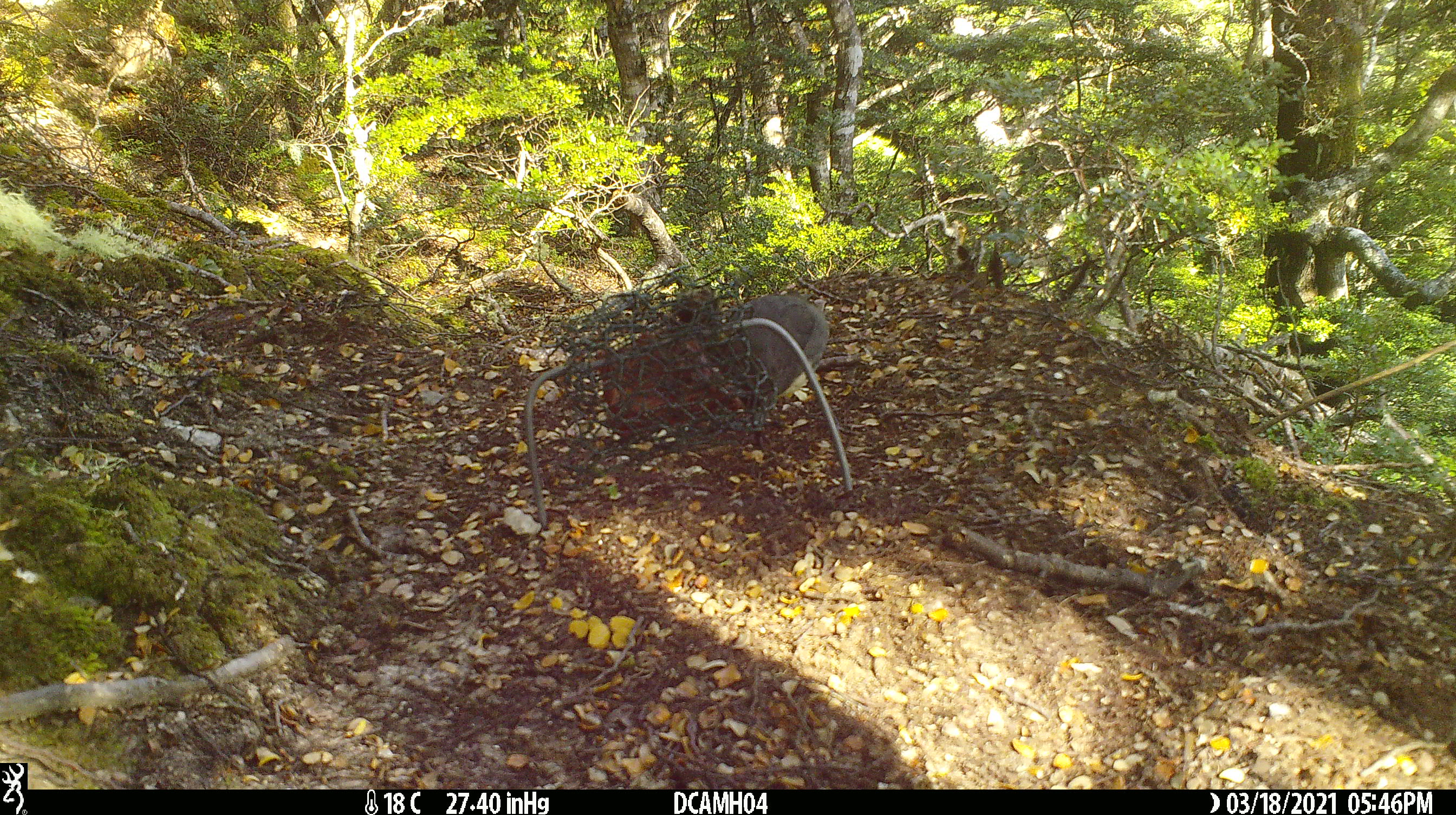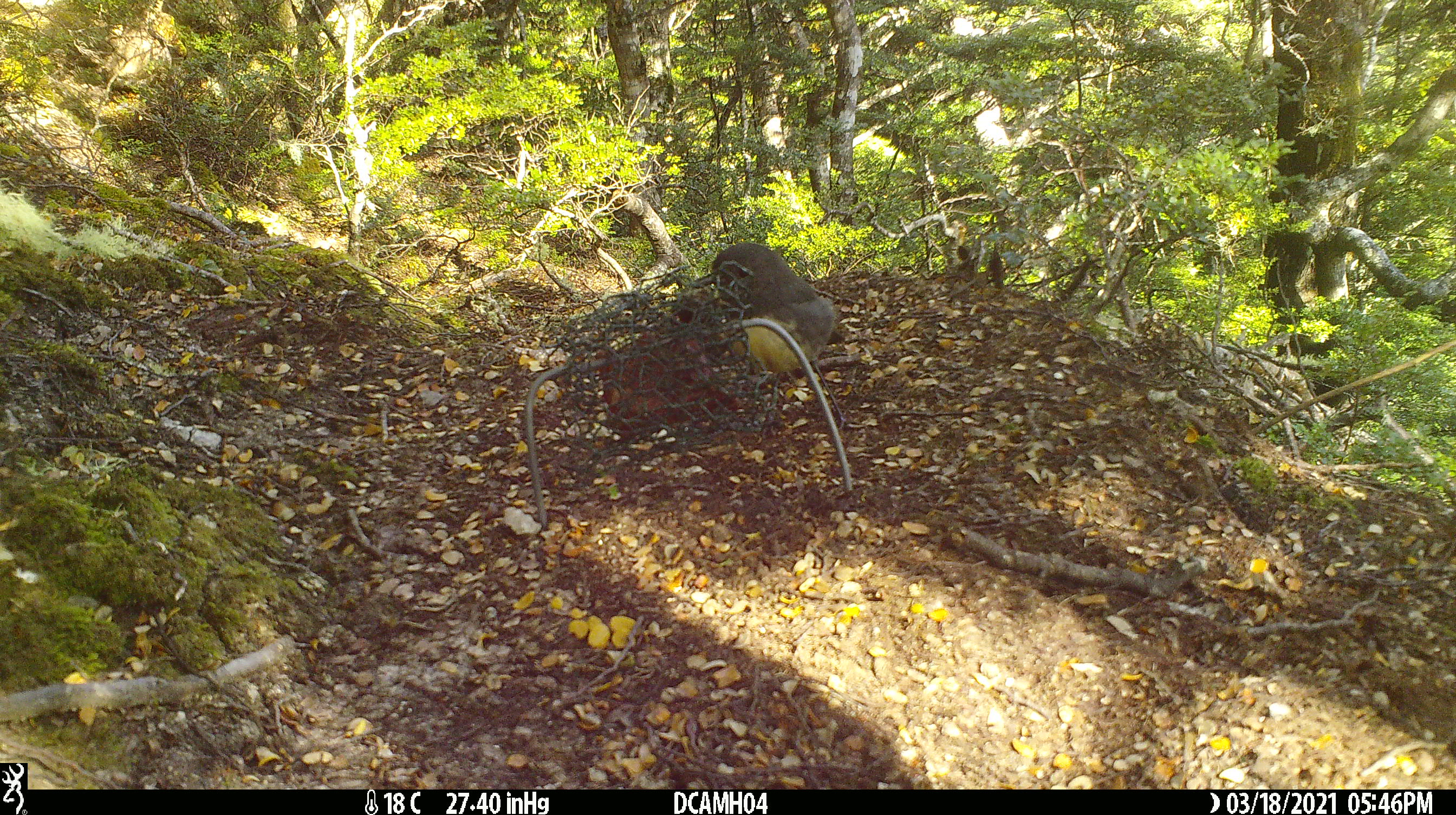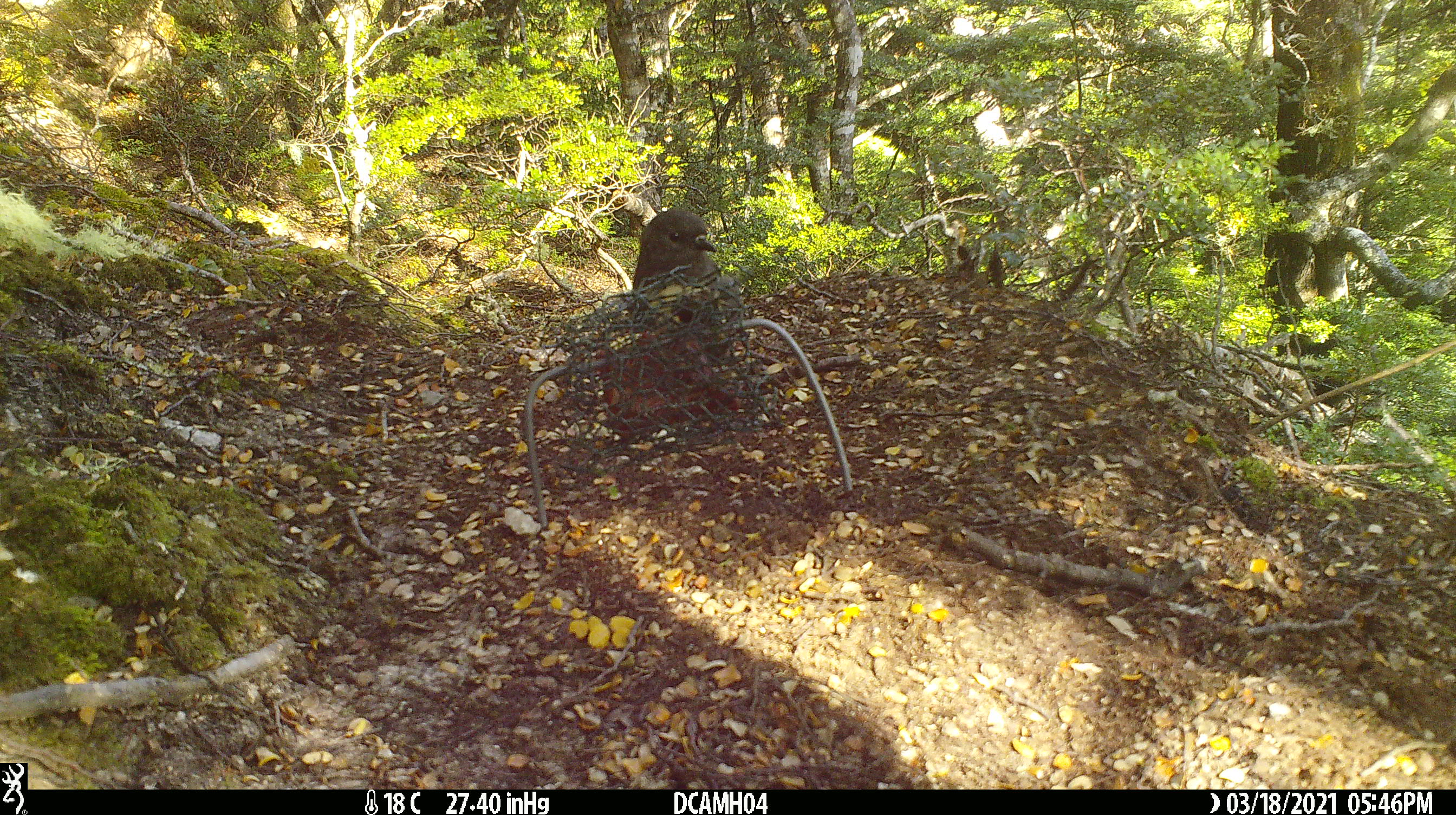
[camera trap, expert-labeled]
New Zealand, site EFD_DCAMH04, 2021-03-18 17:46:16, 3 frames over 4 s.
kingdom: Animalia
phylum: Chordata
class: Aves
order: Passeriformes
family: Petroicidae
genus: Petroica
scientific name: Petroica australis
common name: new zealand robin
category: robin